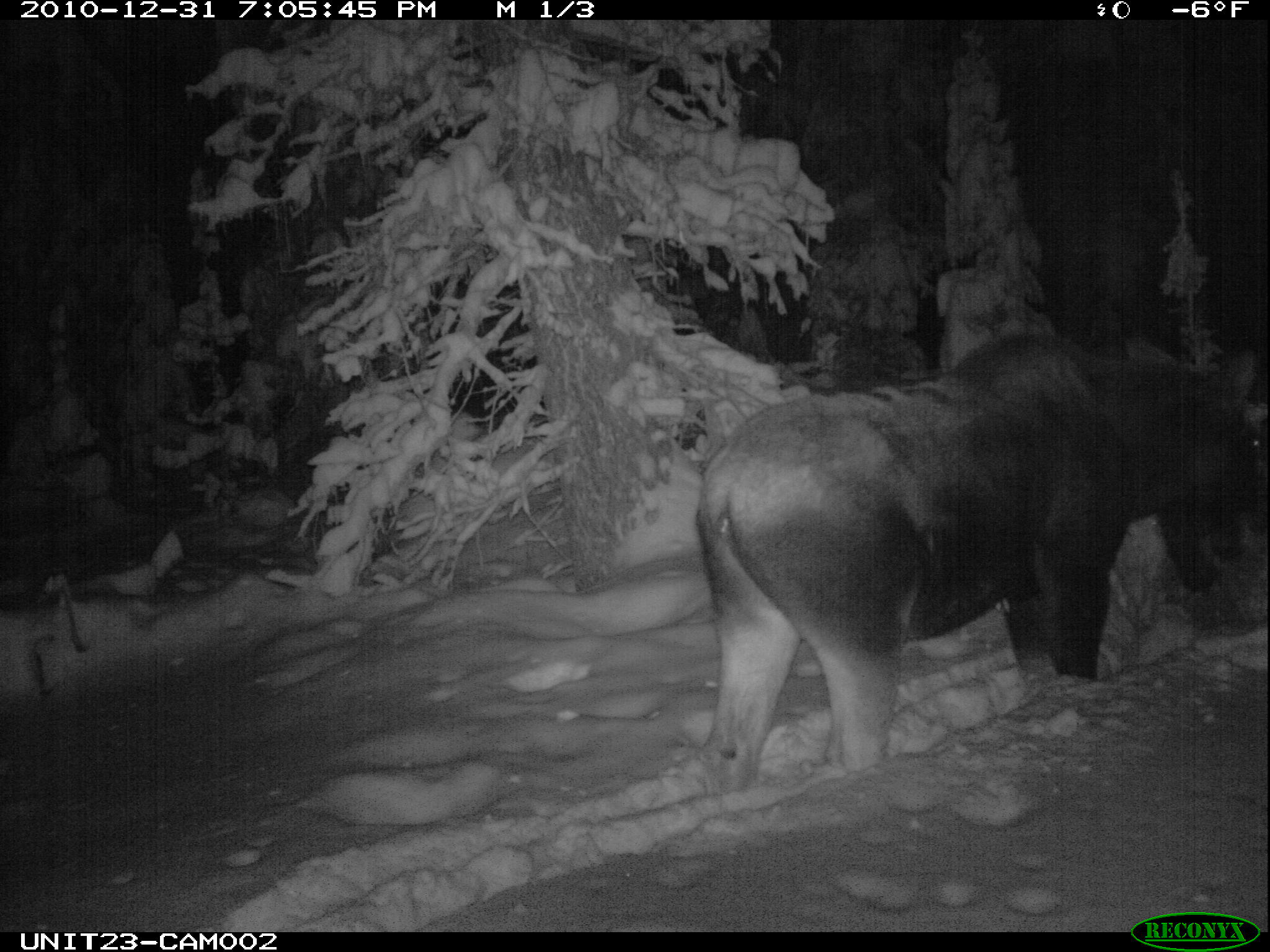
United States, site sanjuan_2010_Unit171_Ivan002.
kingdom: Animalia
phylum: Chordata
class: Mammalia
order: Artiodactyla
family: Cervidae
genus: Alces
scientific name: Alces alces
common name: moose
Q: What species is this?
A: Alces alces (moose).